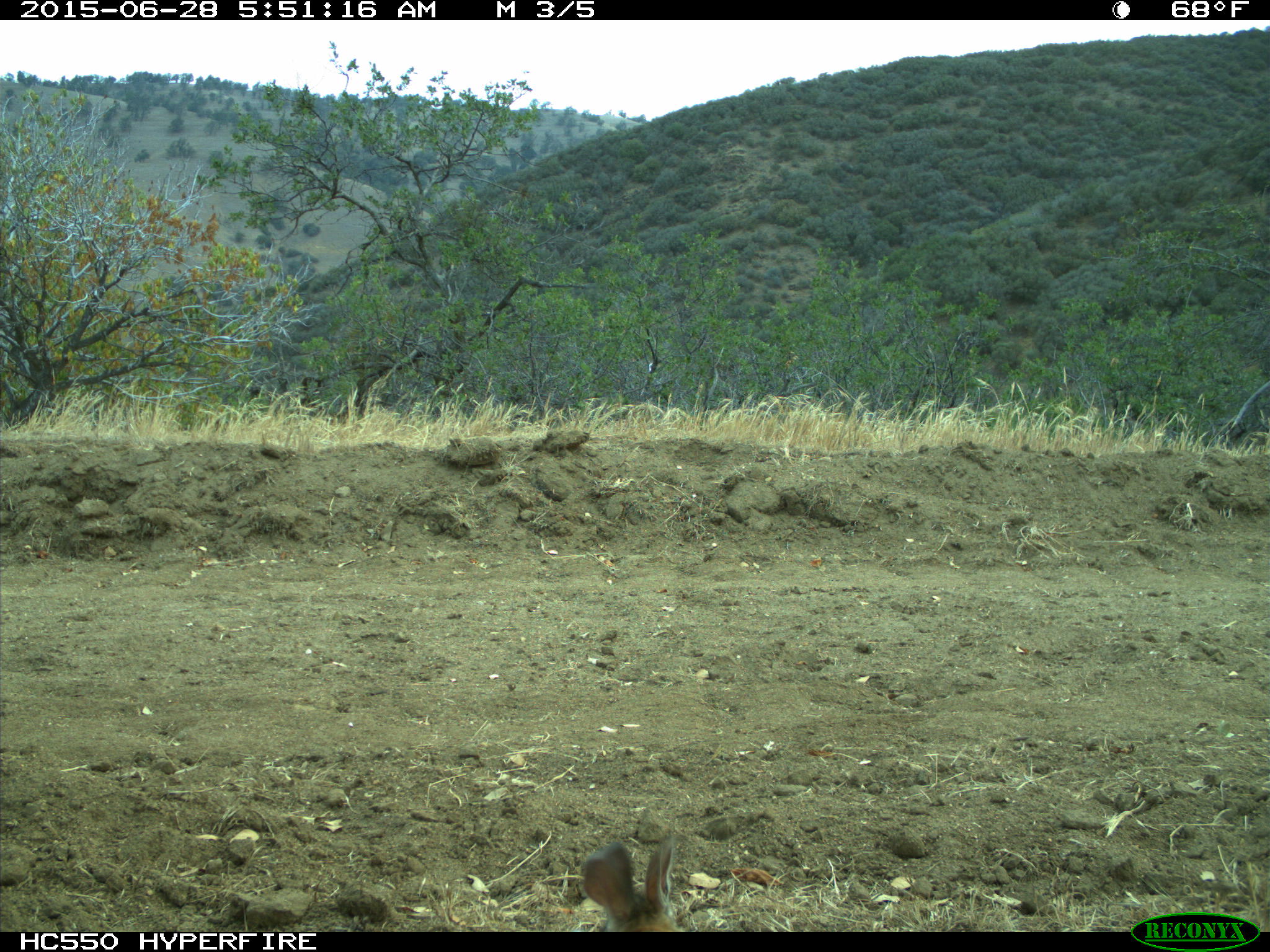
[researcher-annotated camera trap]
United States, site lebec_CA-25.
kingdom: Animalia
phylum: Chordata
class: Mammalia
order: Lagomorpha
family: Leporidae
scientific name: Leporidae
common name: rabbits and hares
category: unidentified rabbit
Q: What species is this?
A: Unidentified rabbit (rabbits and hares) (Leporidae).